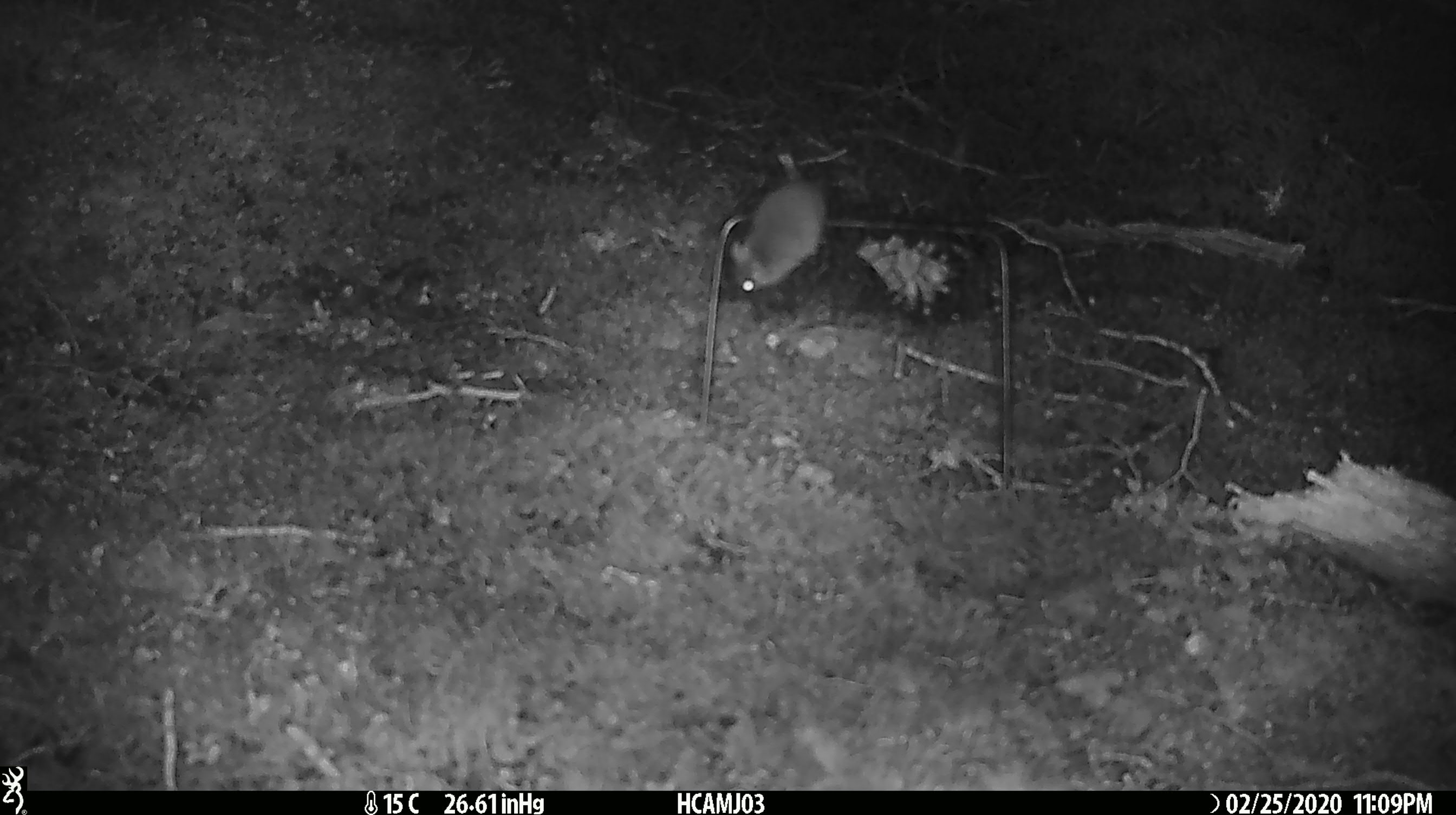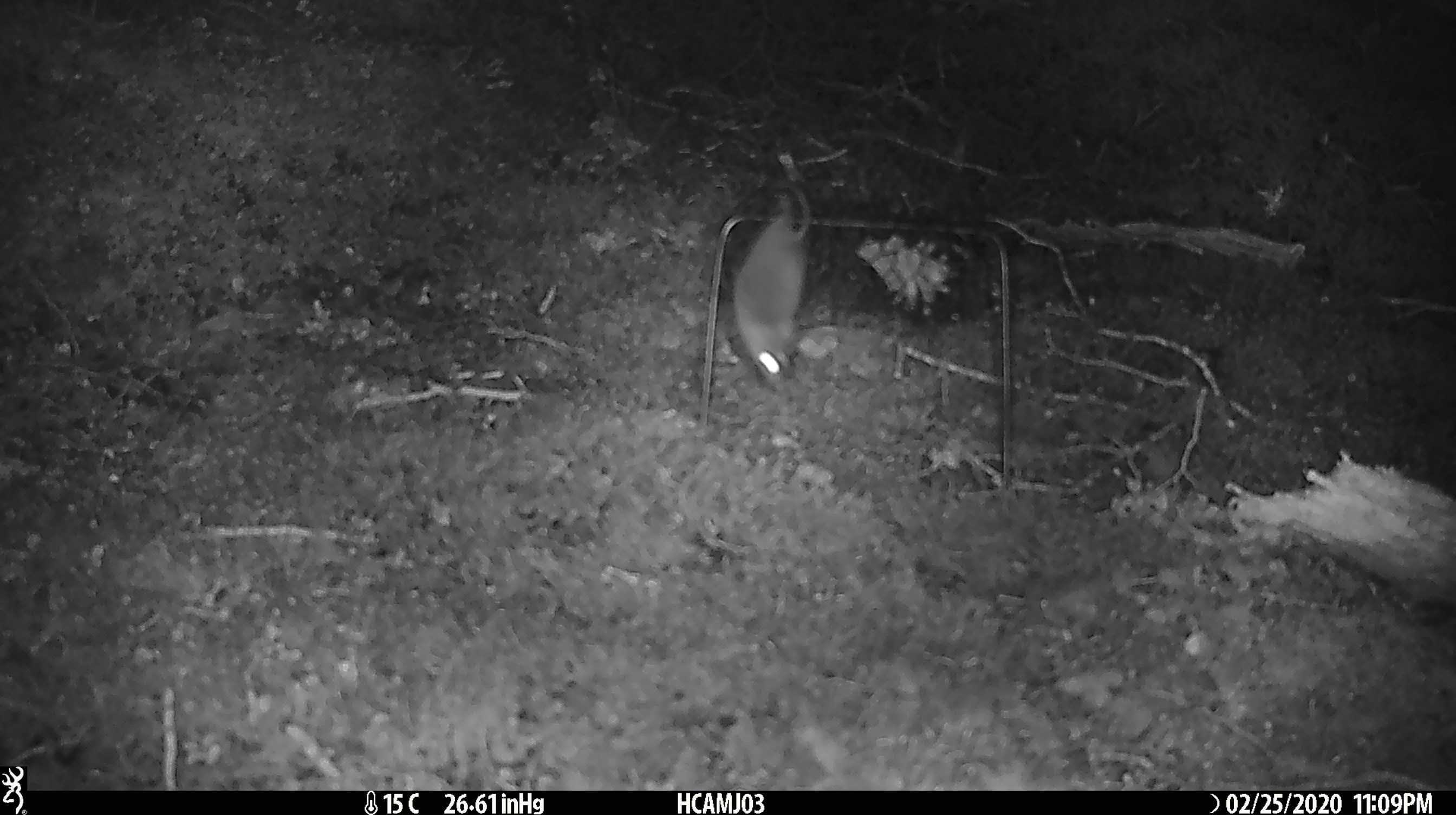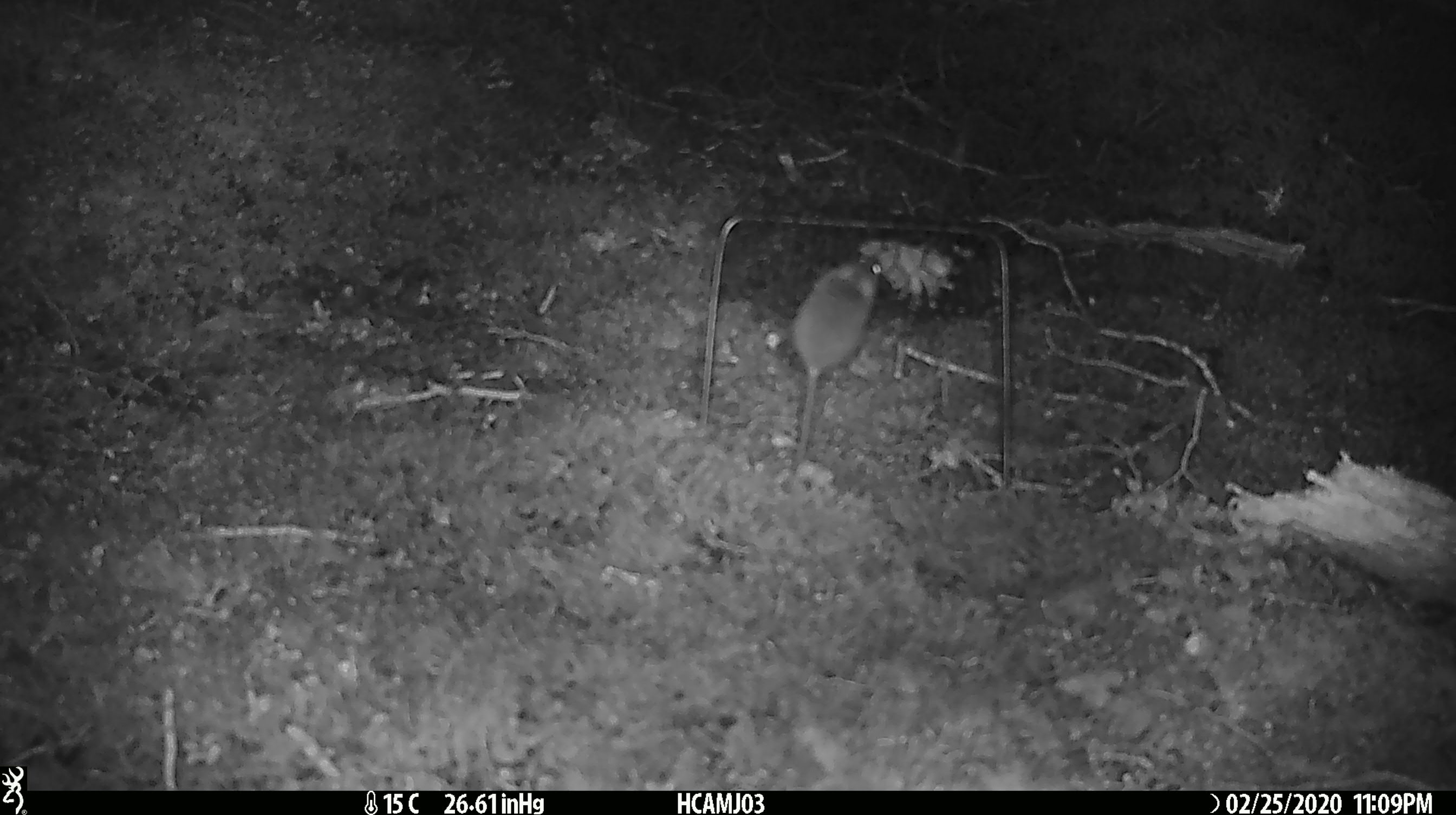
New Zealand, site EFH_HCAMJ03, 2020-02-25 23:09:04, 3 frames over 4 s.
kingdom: Animalia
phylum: Chordata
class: Mammalia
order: Rodentia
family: Muridae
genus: Mus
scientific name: Mus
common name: mouse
Mouse (Mus).